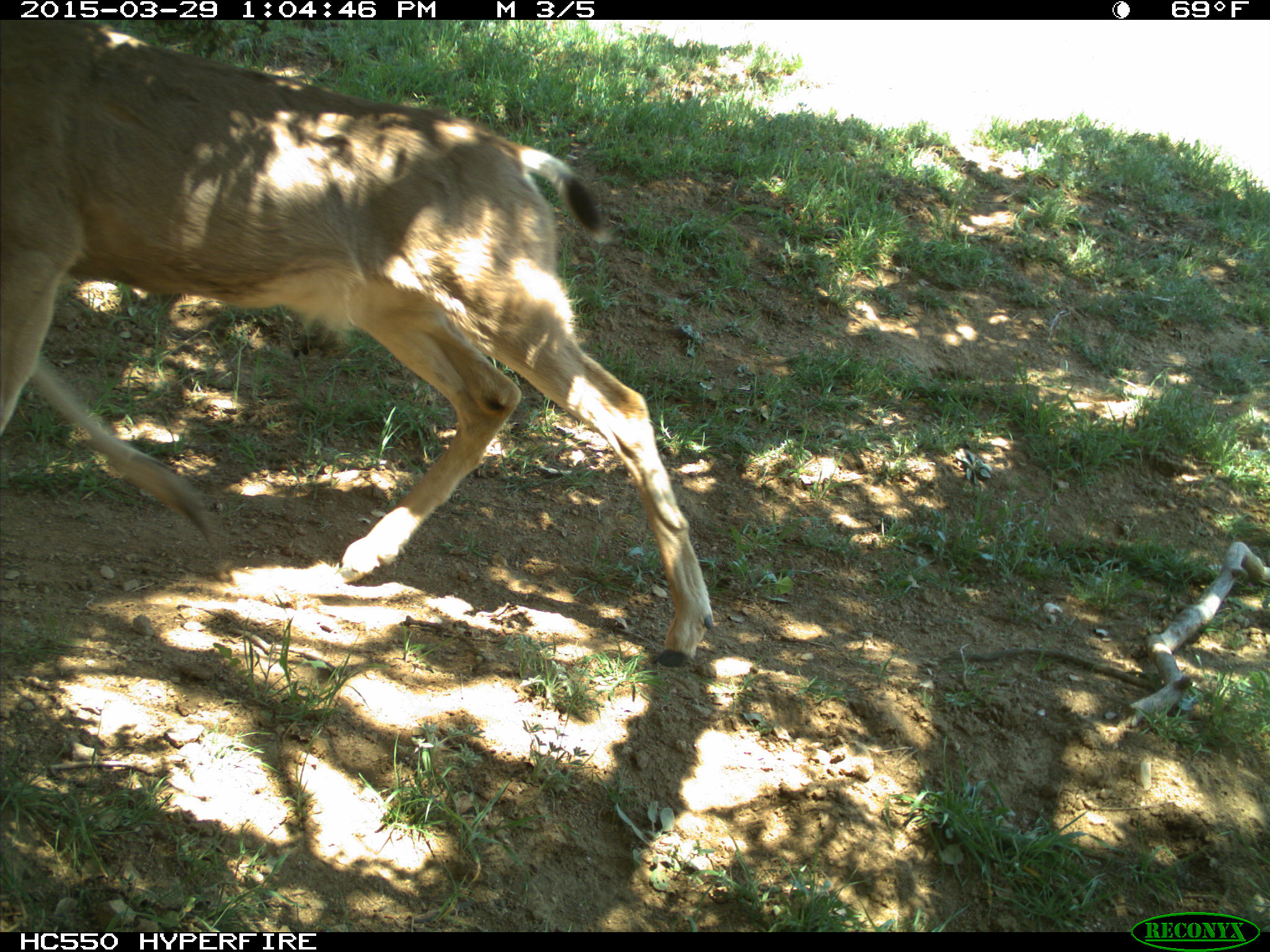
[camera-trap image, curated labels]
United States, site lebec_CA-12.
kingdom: Animalia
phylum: Chordata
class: Mammalia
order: Artiodactyla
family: Cervidae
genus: Odocoileus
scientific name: Odocoileus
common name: deer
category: unidentified deer